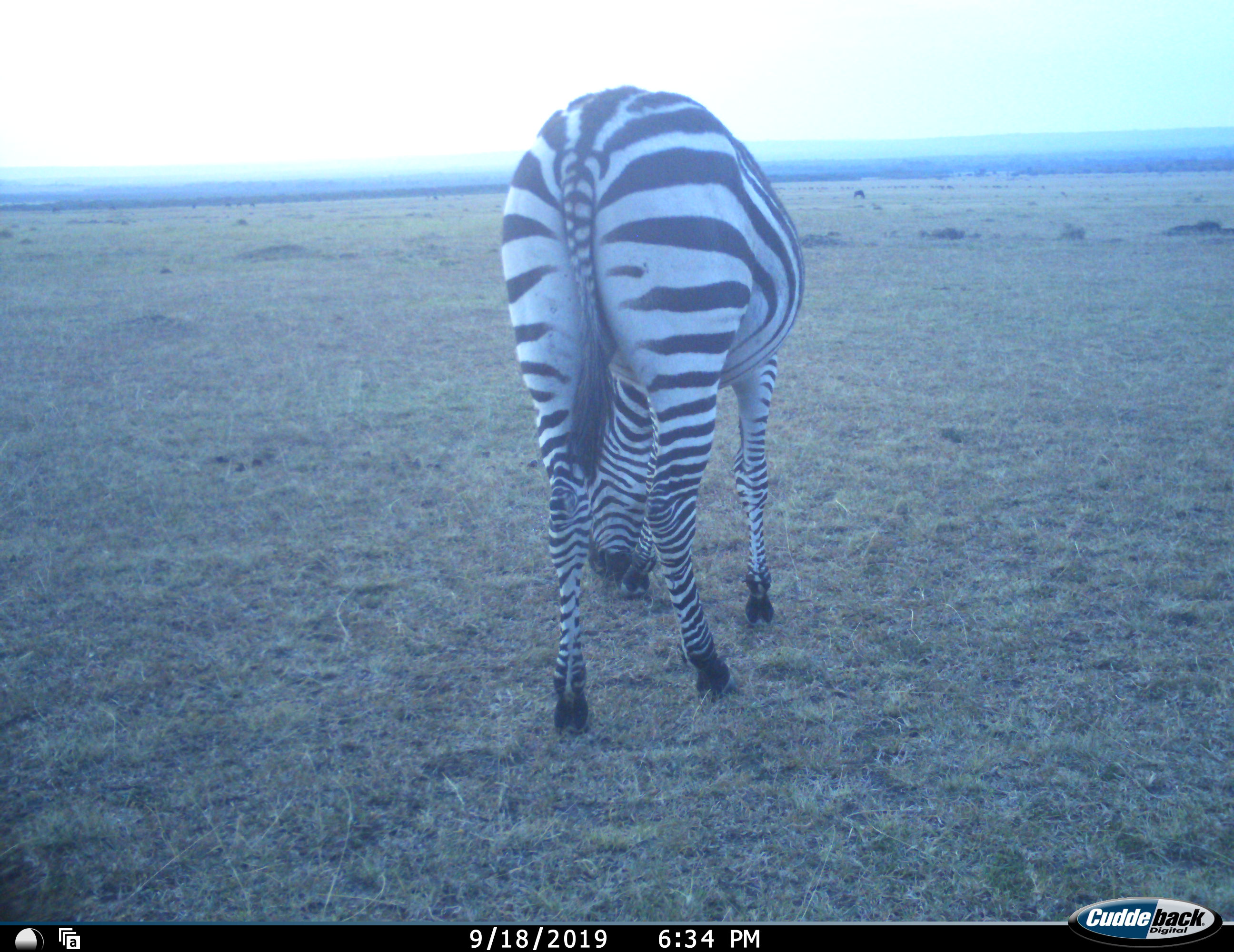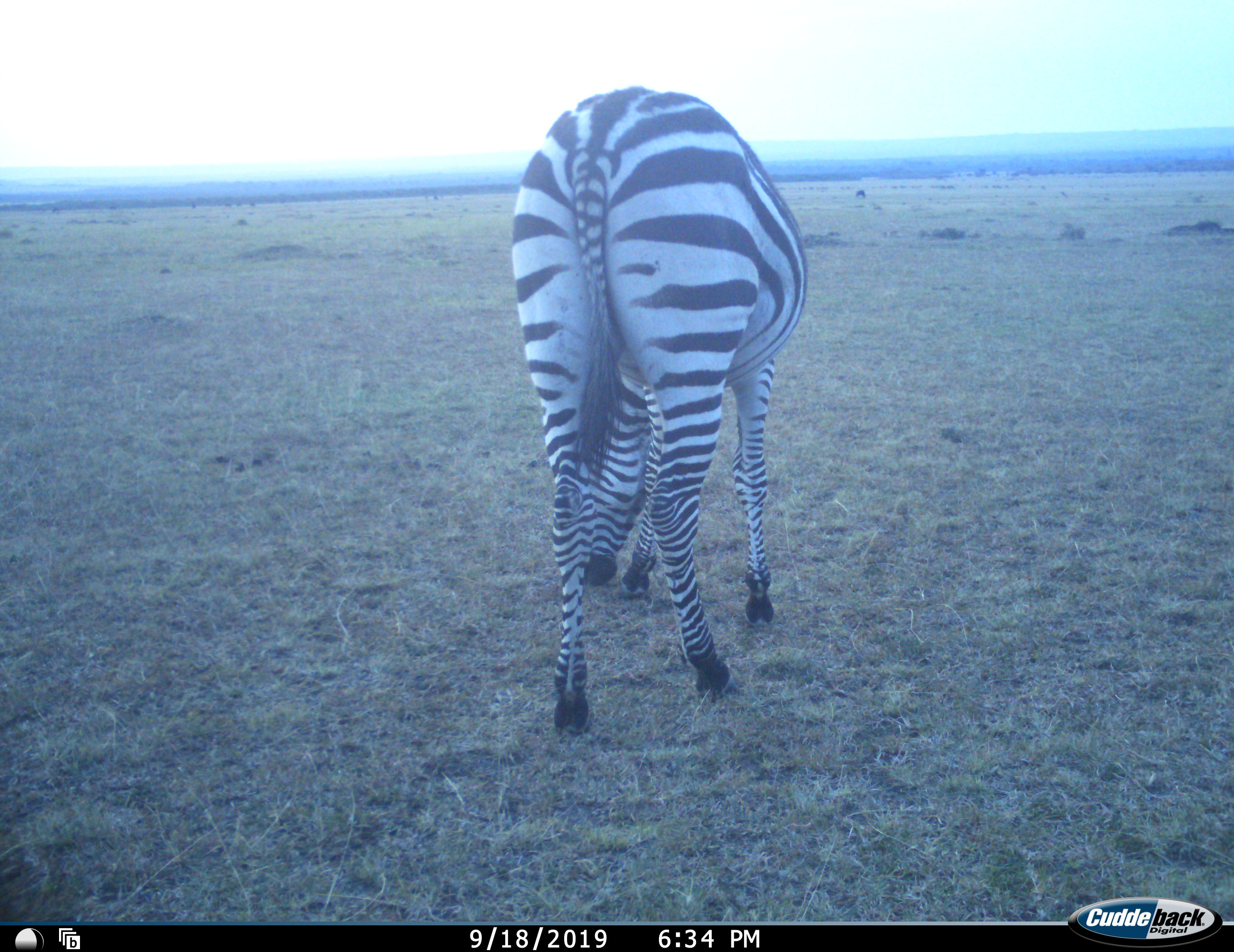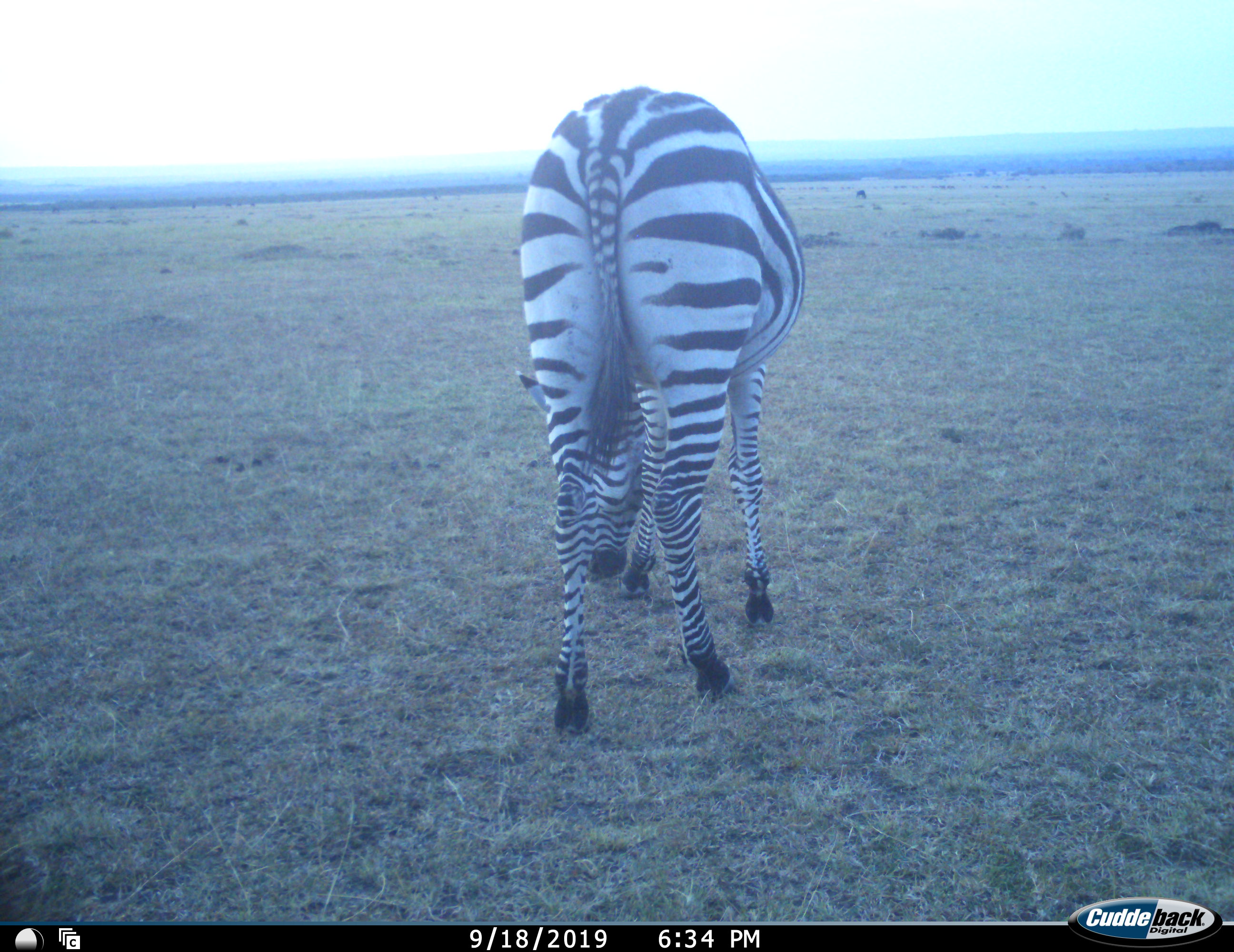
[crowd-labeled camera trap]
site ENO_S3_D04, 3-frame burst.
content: unidentified animal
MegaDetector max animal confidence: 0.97